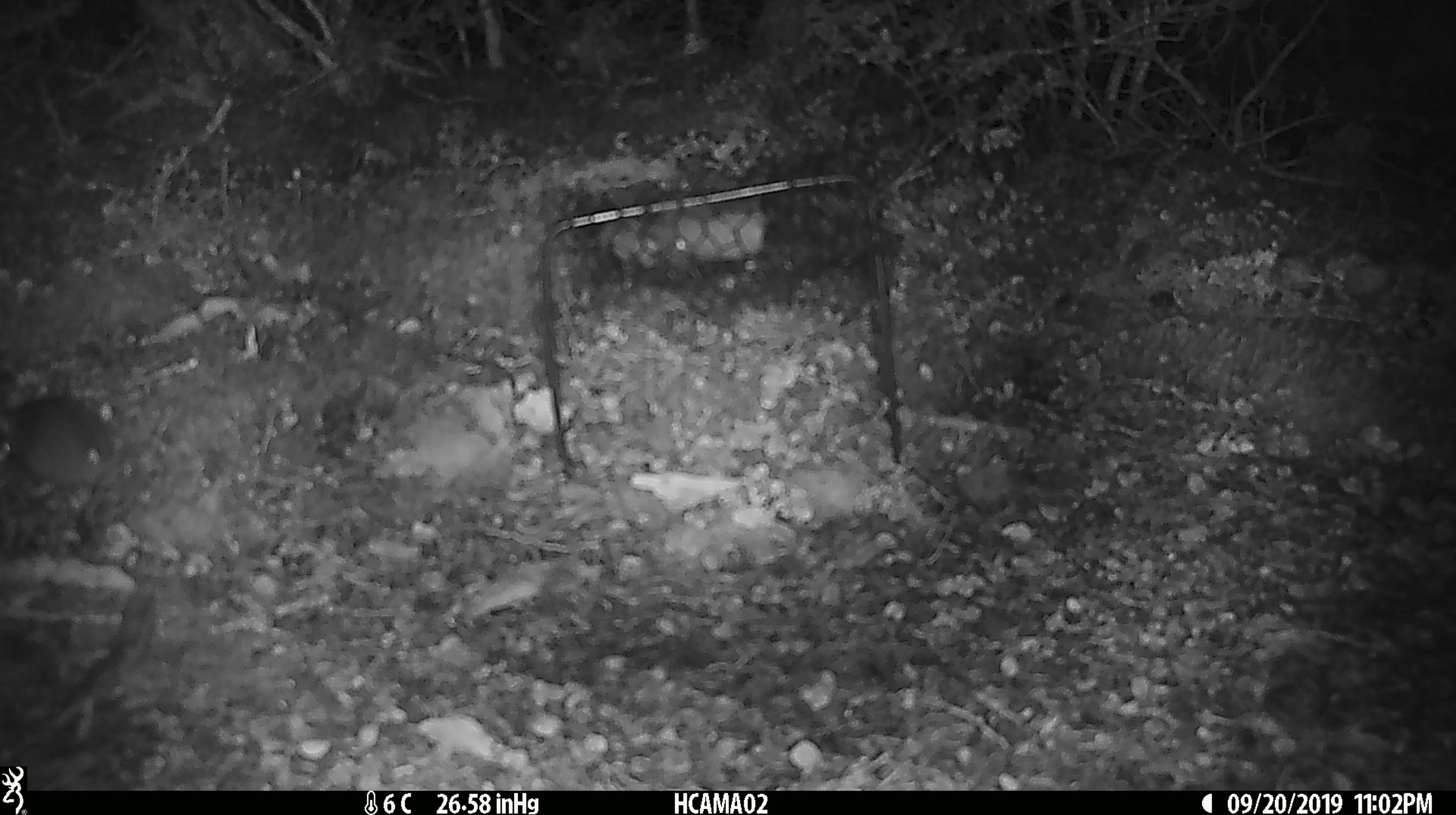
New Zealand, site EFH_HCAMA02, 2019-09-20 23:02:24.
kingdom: Animalia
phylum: Chordata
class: Mammalia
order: Rodentia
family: Muridae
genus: Mus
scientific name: Mus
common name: mouse